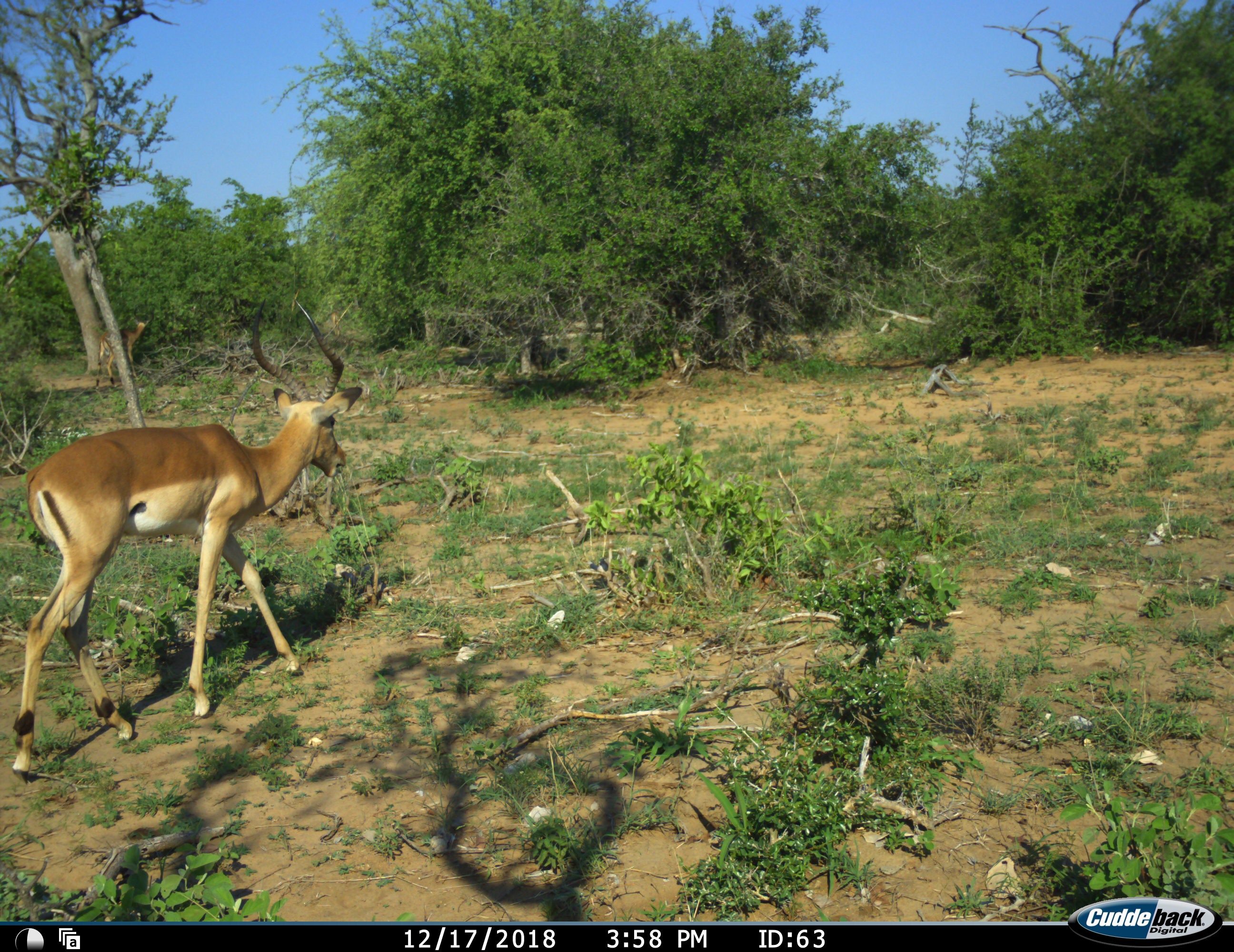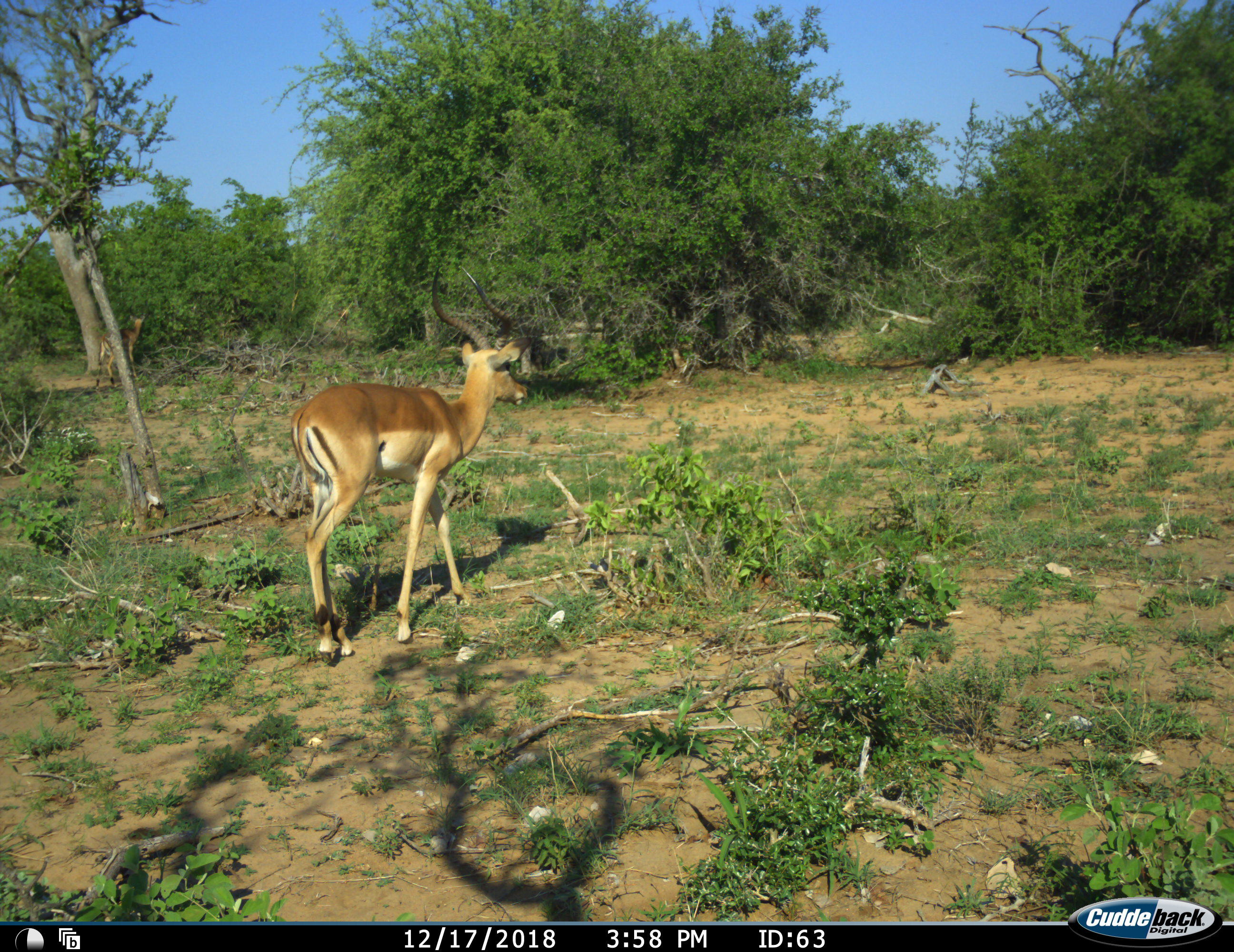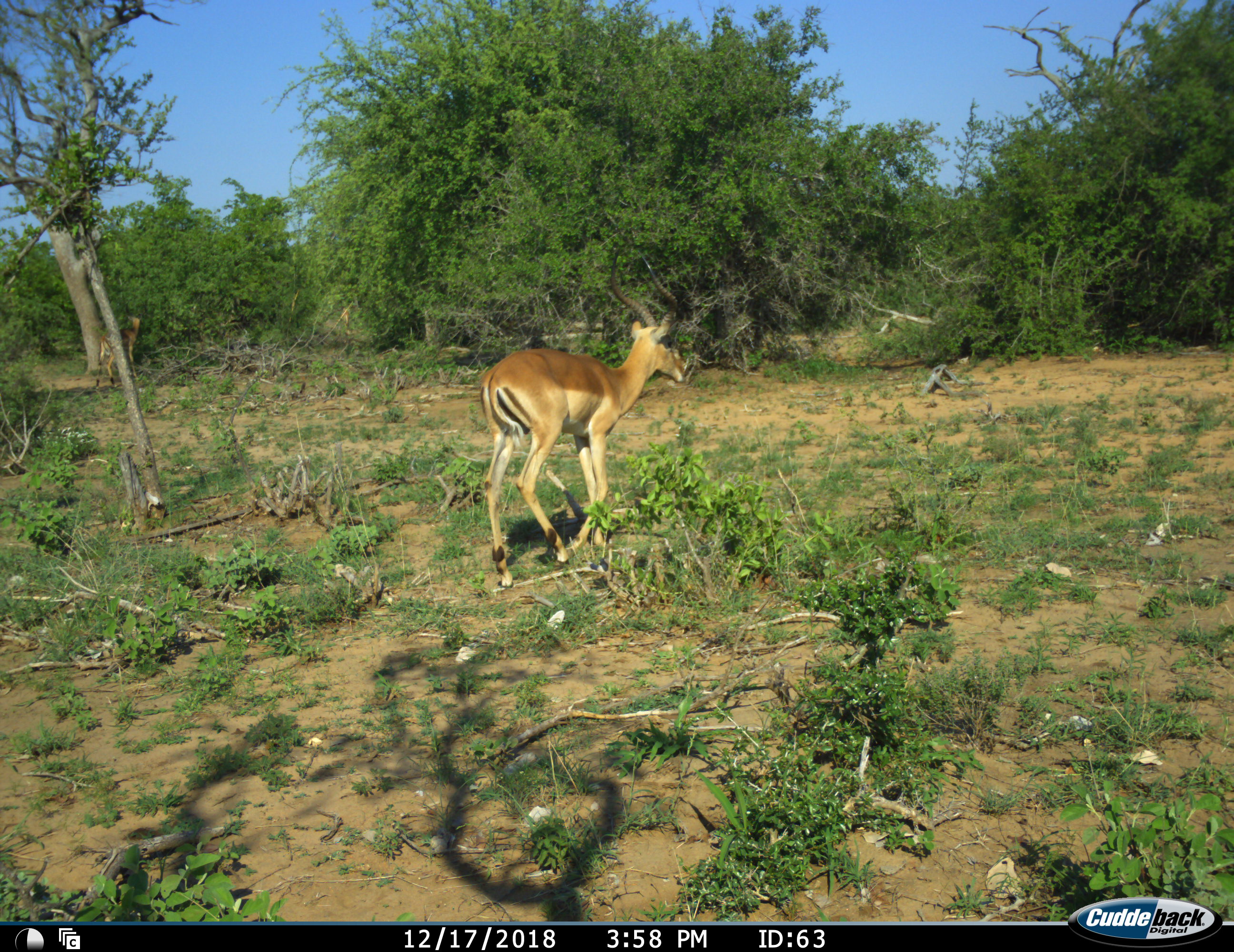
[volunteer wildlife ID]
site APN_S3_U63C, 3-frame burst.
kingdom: Animalia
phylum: Chordata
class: Mammalia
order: Artiodactyla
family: Bovidae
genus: Aepyceros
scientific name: Aepyceros melampus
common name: impala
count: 1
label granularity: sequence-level